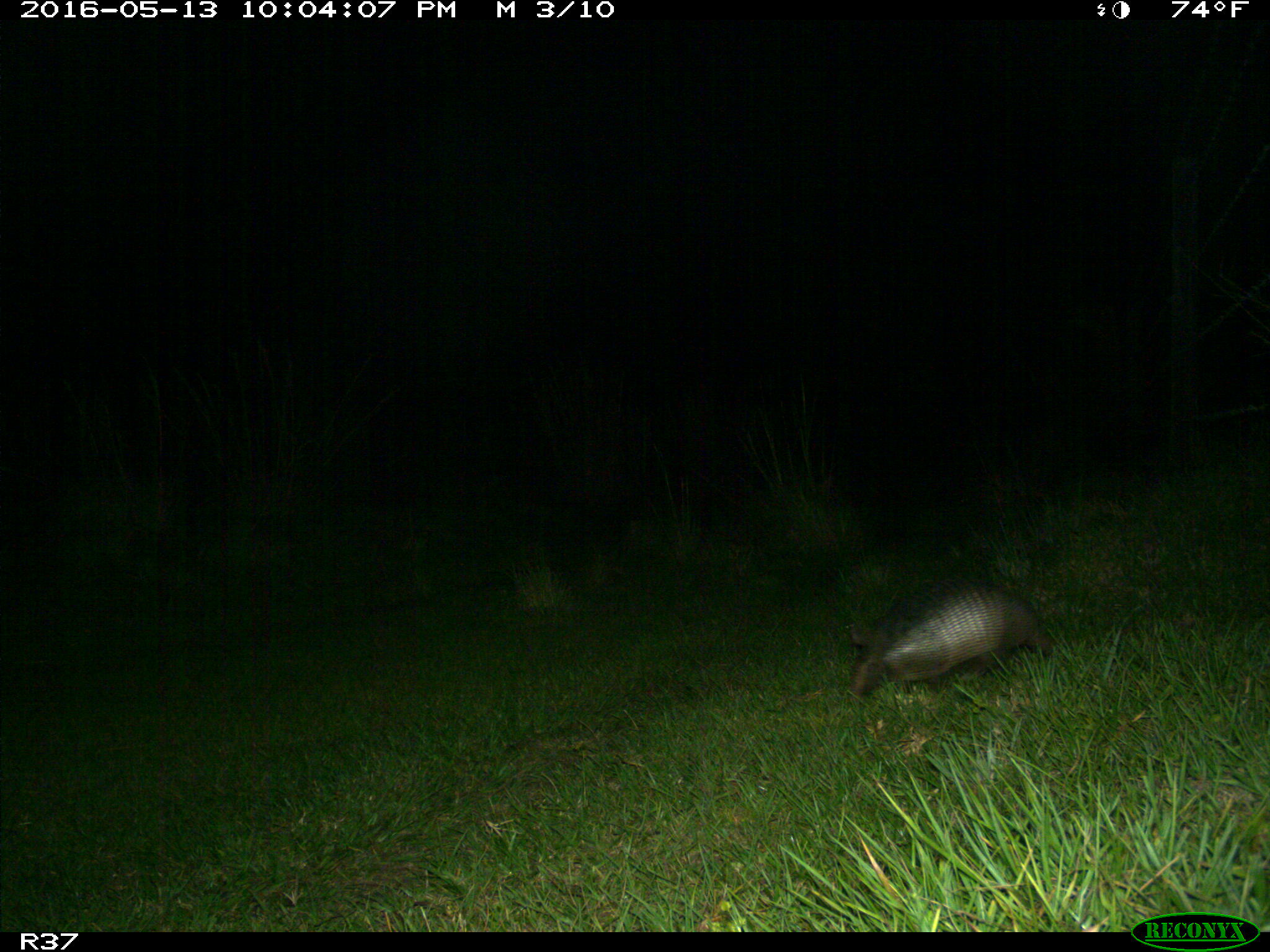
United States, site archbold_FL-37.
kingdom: Animalia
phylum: Chordata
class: Mammalia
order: Cingulata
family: Dasypodidae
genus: Dasypus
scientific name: Dasypus novemcinctus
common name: nine-banded armadillo